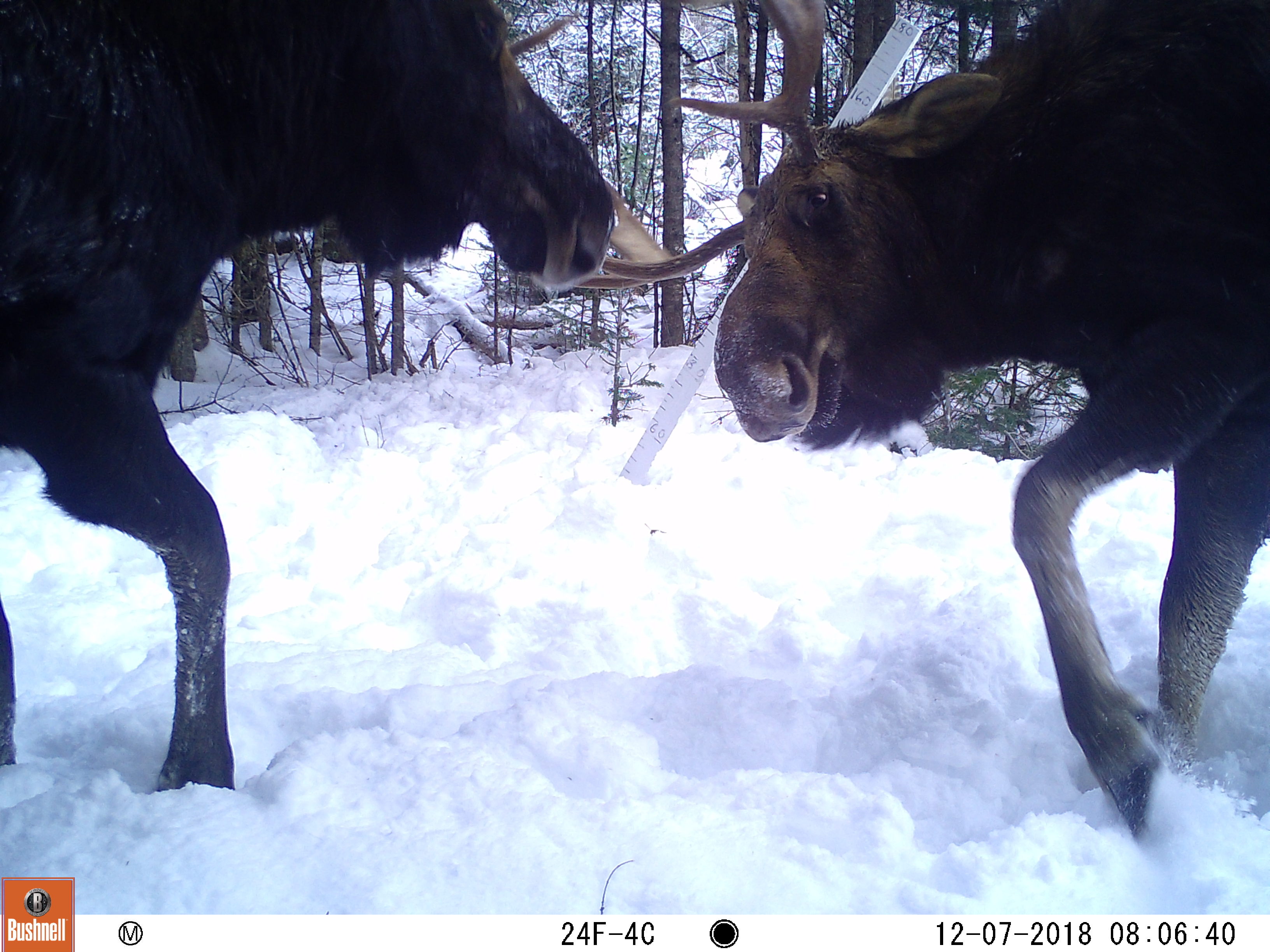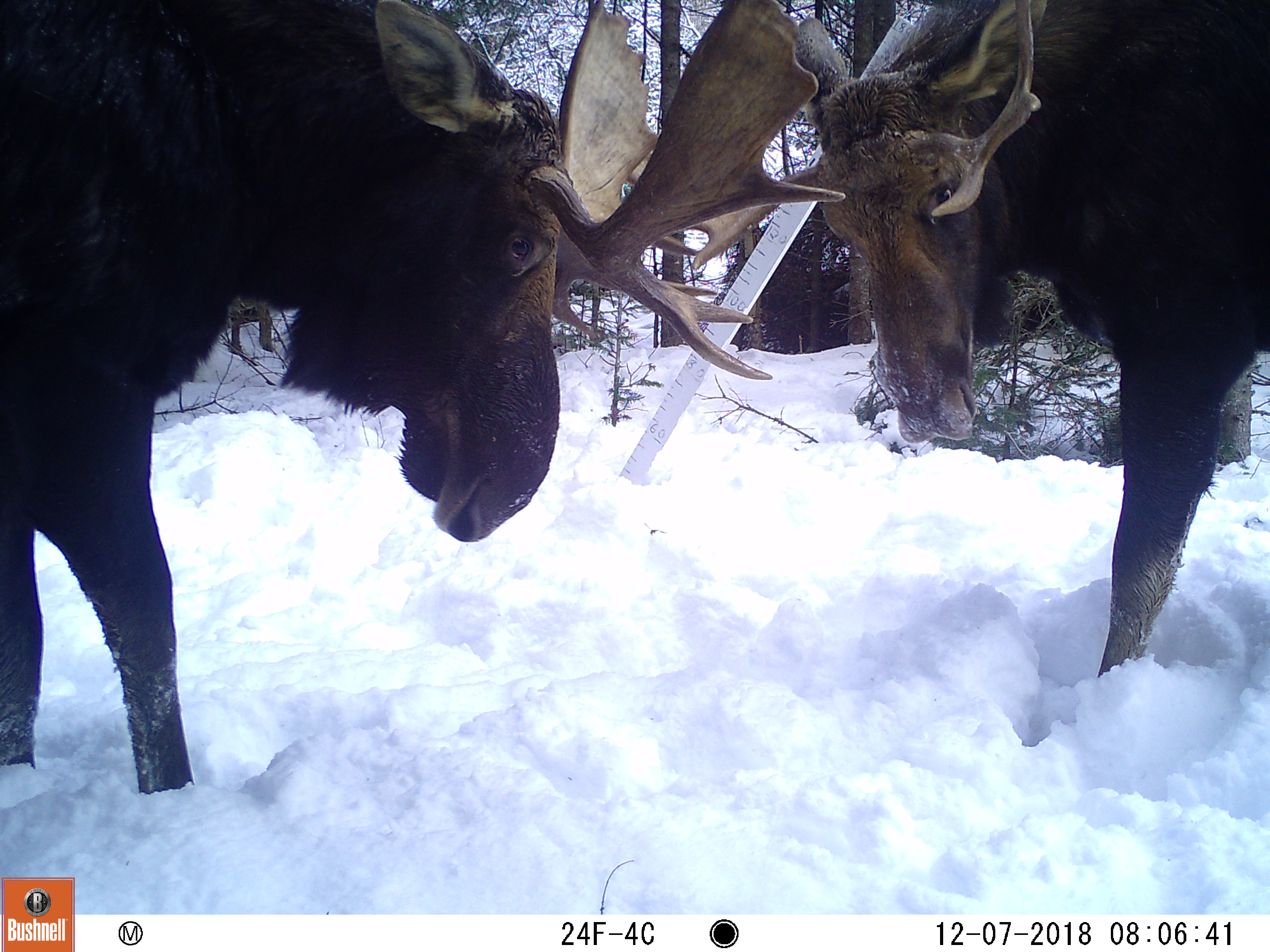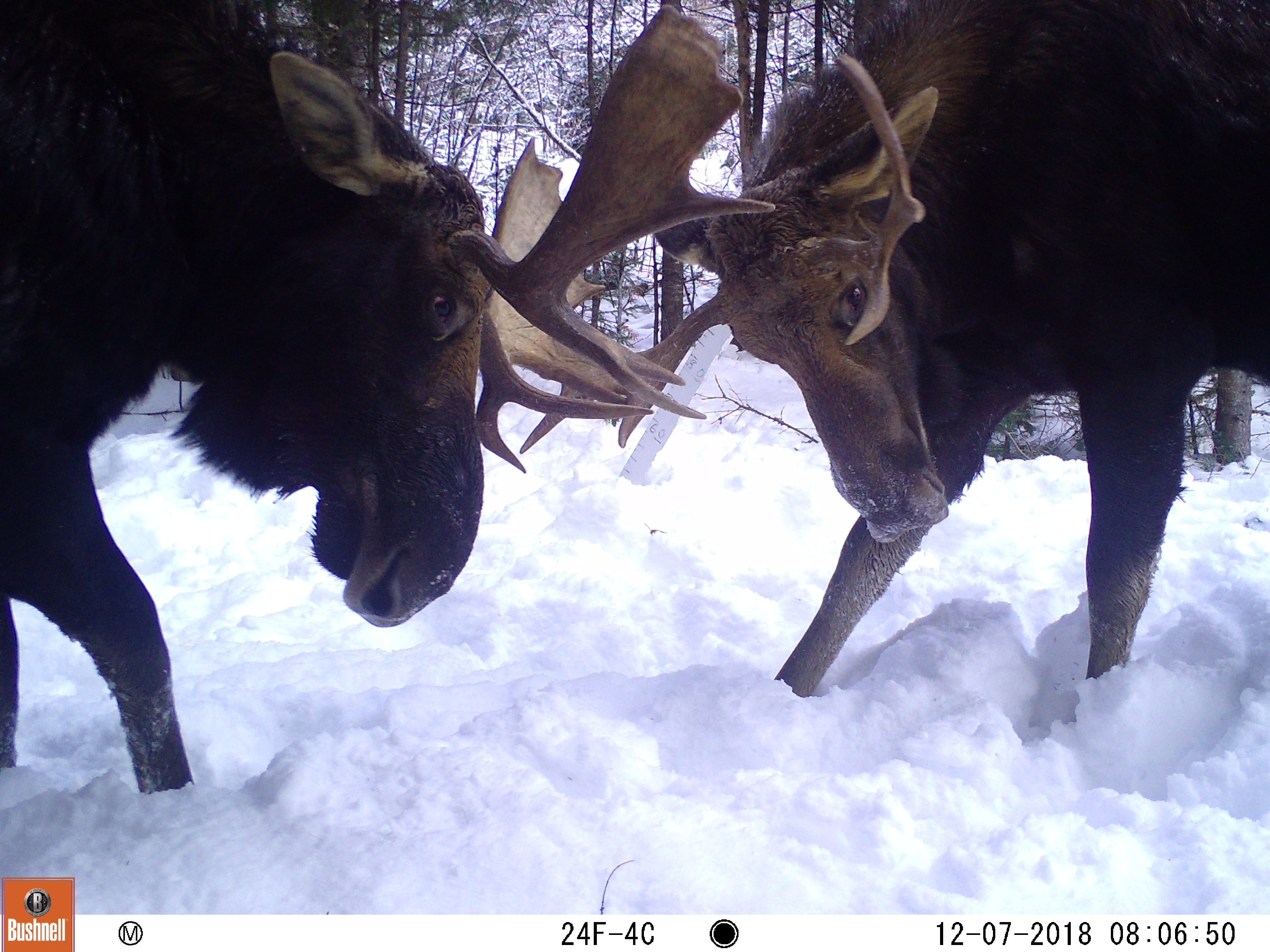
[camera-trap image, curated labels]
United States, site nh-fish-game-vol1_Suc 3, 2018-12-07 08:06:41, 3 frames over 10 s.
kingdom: Animalia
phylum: Chordata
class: Mammalia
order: Artiodactyla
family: Cervidae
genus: Alces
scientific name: Alces alces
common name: moose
Moose (Alces alces).